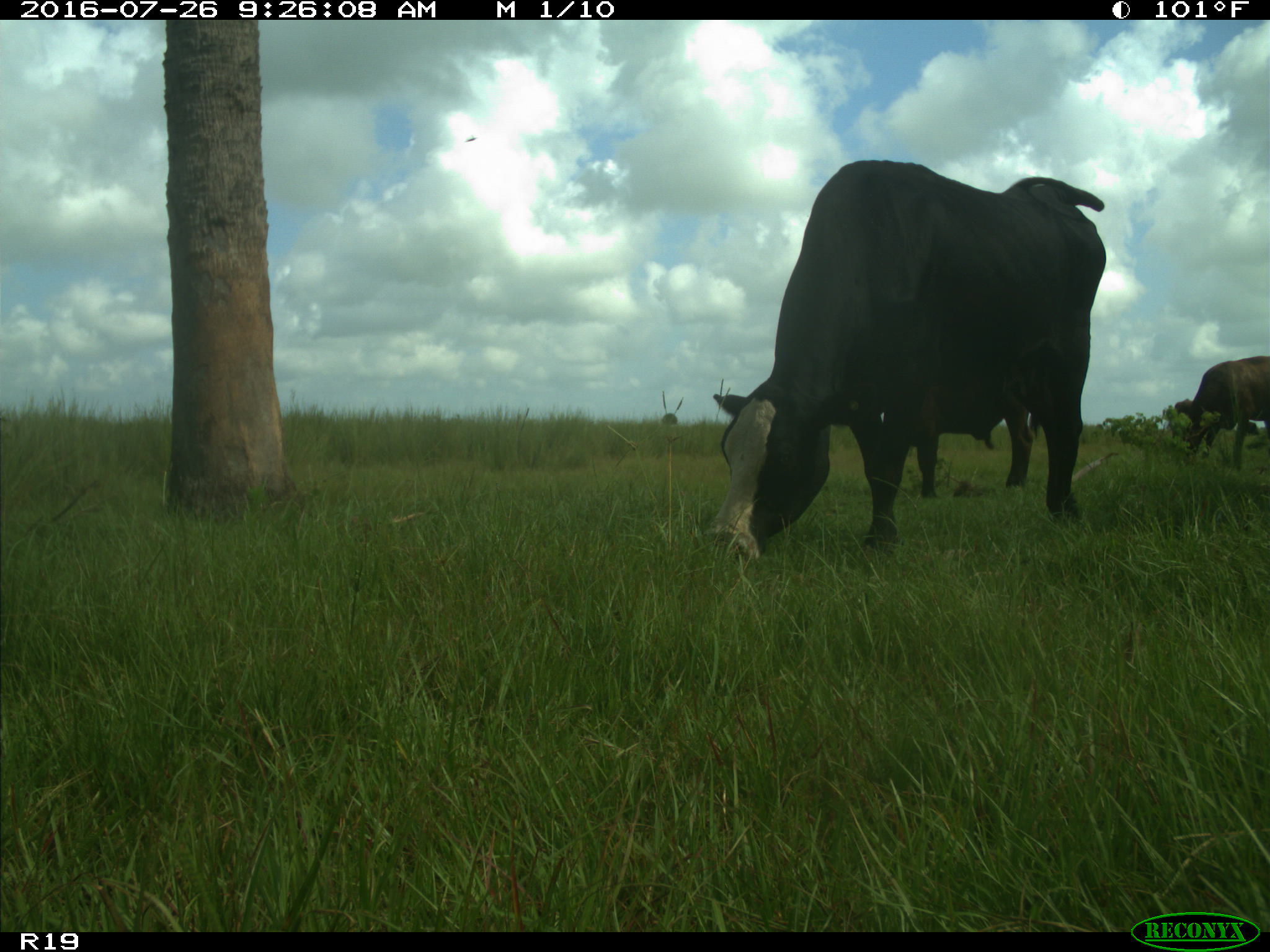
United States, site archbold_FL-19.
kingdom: Animalia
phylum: Chordata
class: Mammalia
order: Artiodactyla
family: Bovidae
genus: Bos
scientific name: Bos taurus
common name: domestic cow